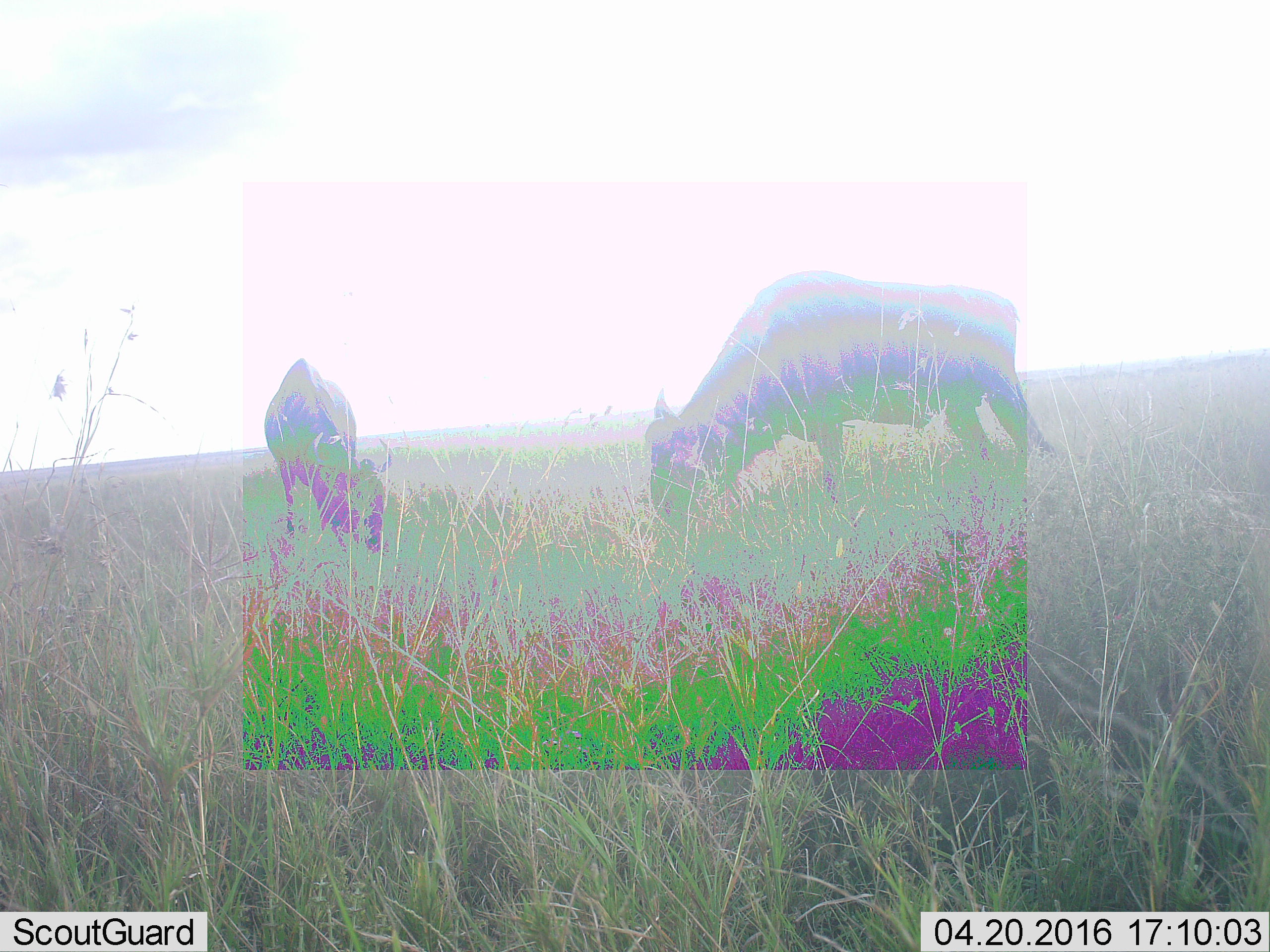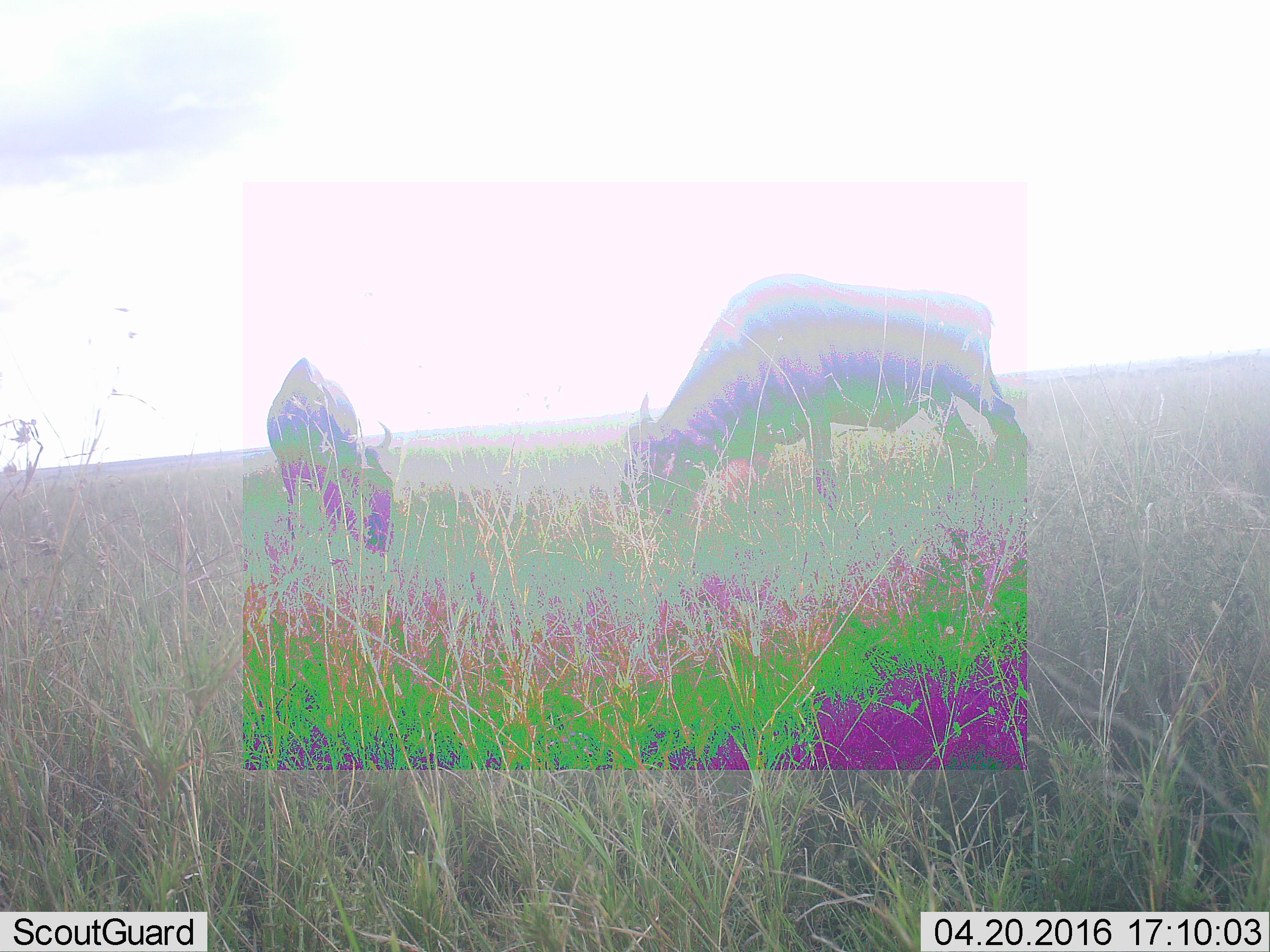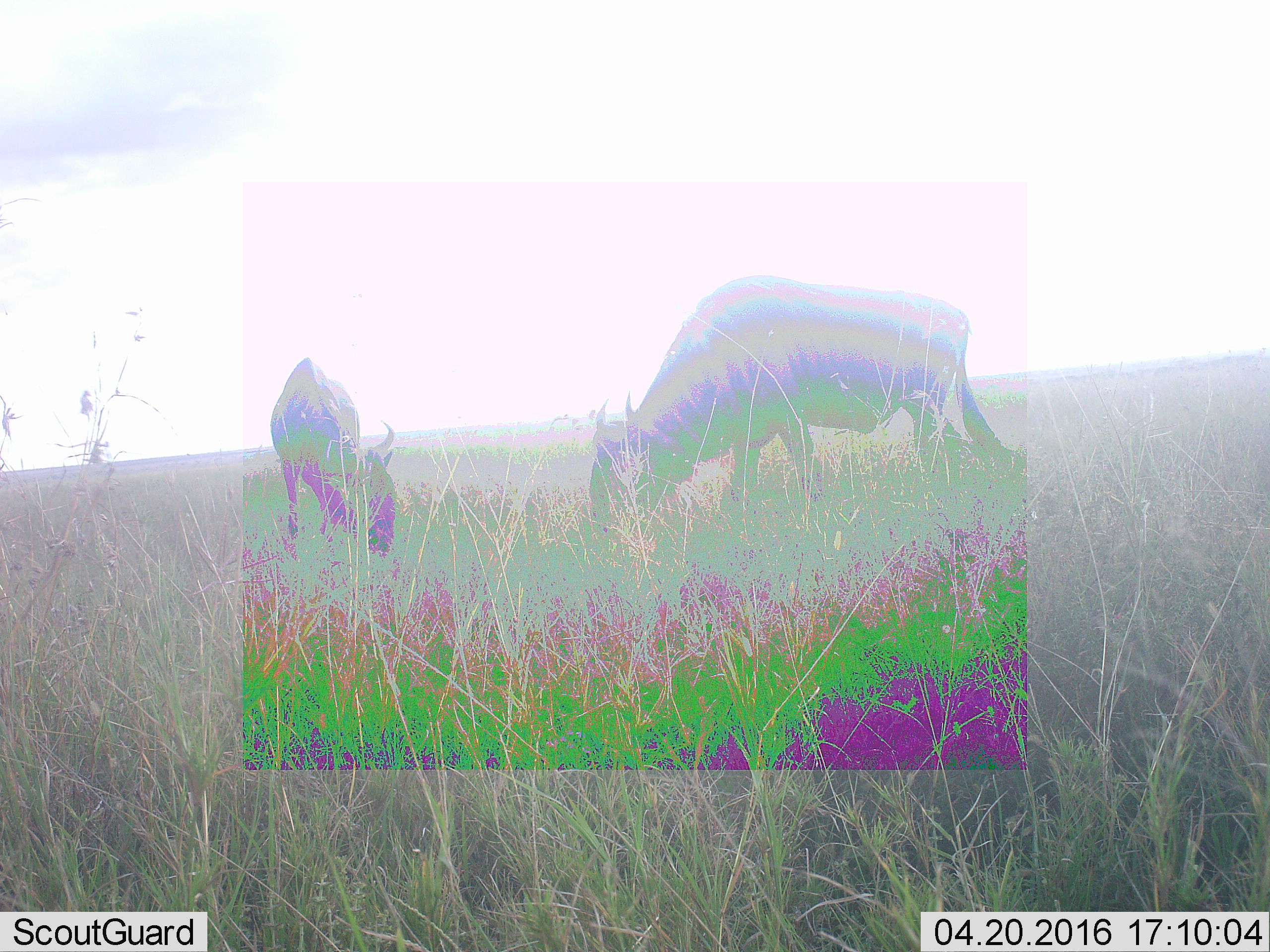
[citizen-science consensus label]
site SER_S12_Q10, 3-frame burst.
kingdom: Animalia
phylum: Chordata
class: Mammalia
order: Artiodactyla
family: Bovidae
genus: Connochaetes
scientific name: Connochaetes taurinus taurinus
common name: blue wildebeest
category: wildebeestblue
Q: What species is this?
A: Wildebeestblue (blue wildebeest) (Connochaetes taurinus taurinus).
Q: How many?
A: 2.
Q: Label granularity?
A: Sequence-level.